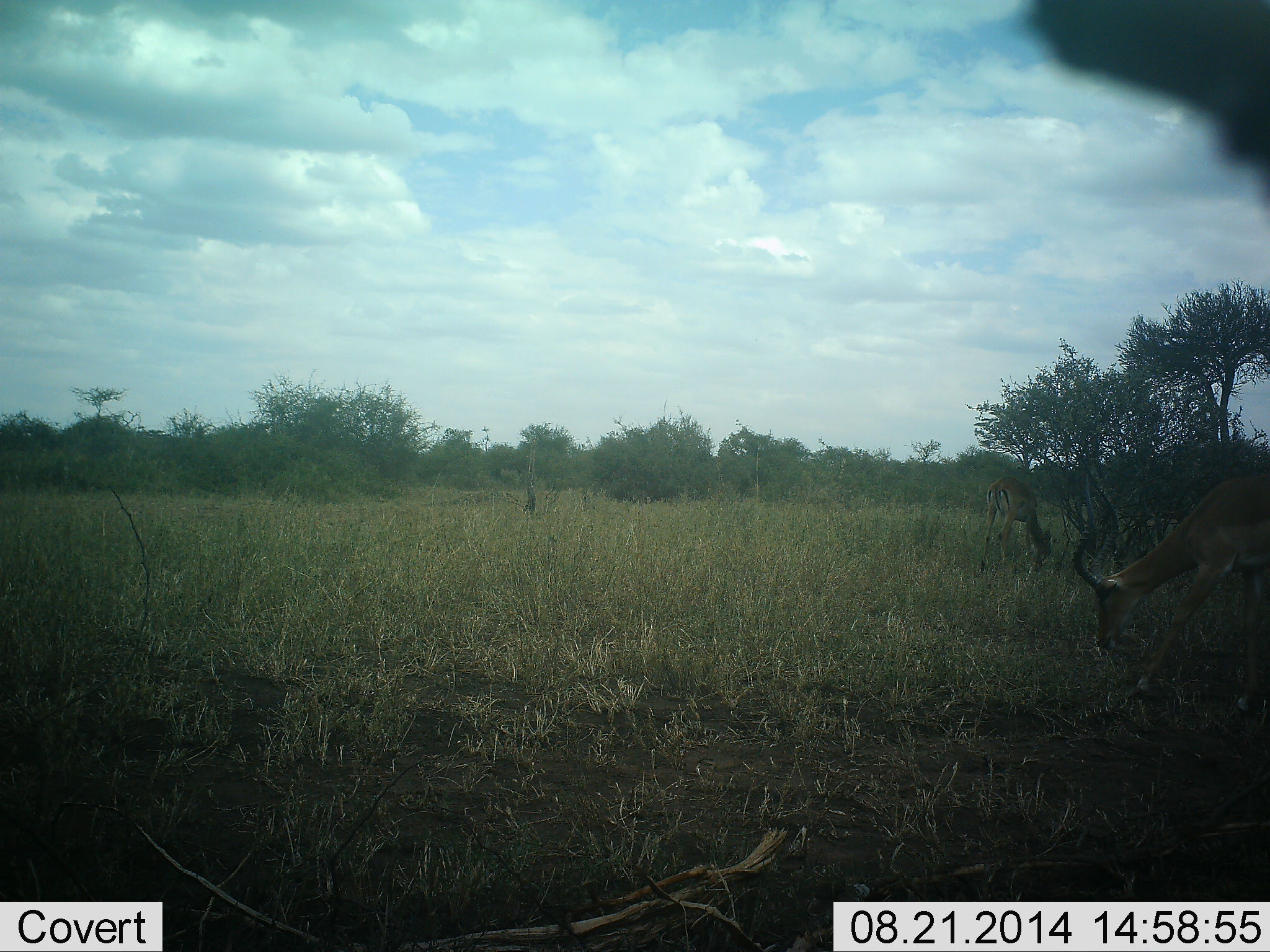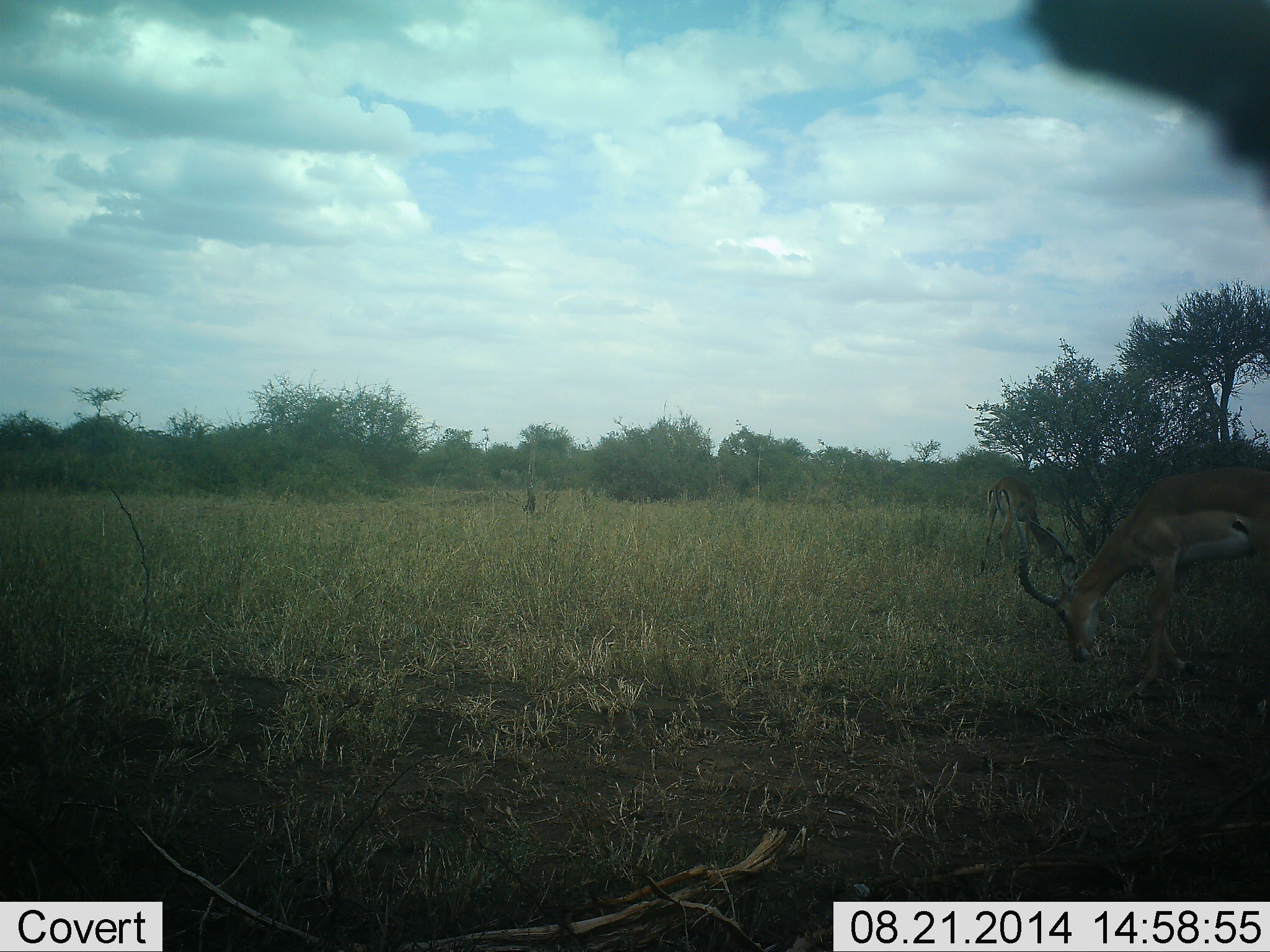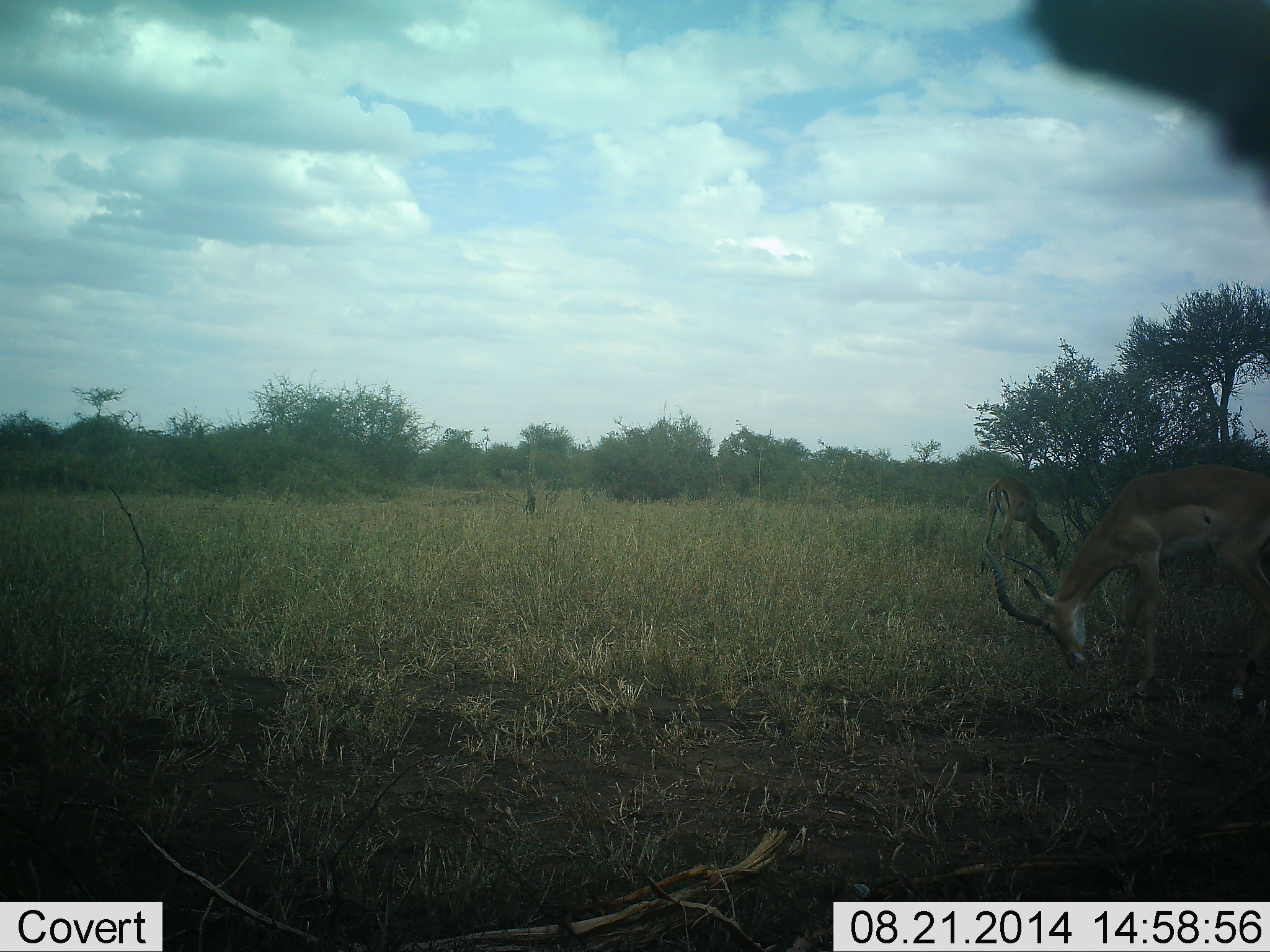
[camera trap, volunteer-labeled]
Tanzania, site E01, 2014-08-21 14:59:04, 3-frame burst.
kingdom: Animalia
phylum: Chordata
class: Mammalia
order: Artiodactyla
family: Bovidae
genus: Aepyceros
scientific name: Aepyceros melampus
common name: impala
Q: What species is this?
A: Impala (Aepyceros melampus).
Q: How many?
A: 2.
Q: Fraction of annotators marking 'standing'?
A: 30%.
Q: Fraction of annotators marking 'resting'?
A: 0%.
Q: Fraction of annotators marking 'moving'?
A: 60%.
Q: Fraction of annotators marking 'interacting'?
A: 0%.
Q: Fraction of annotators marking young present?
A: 0%.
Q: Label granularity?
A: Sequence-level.